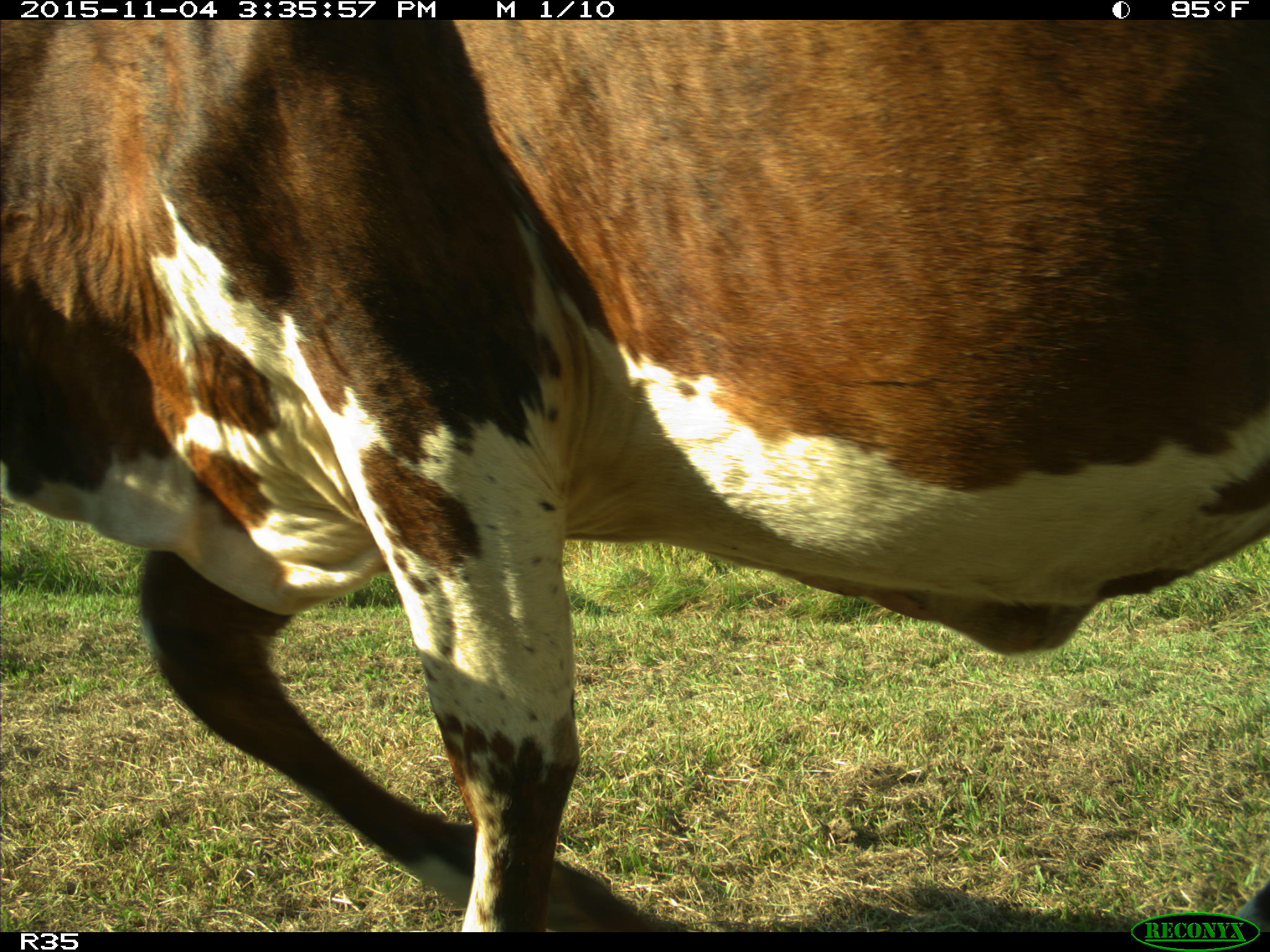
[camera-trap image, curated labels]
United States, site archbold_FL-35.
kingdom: Animalia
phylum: Chordata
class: Mammalia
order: Artiodactyla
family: Bovidae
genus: Bos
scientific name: Bos taurus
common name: domestic cow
Bos taurus (domestic cow).